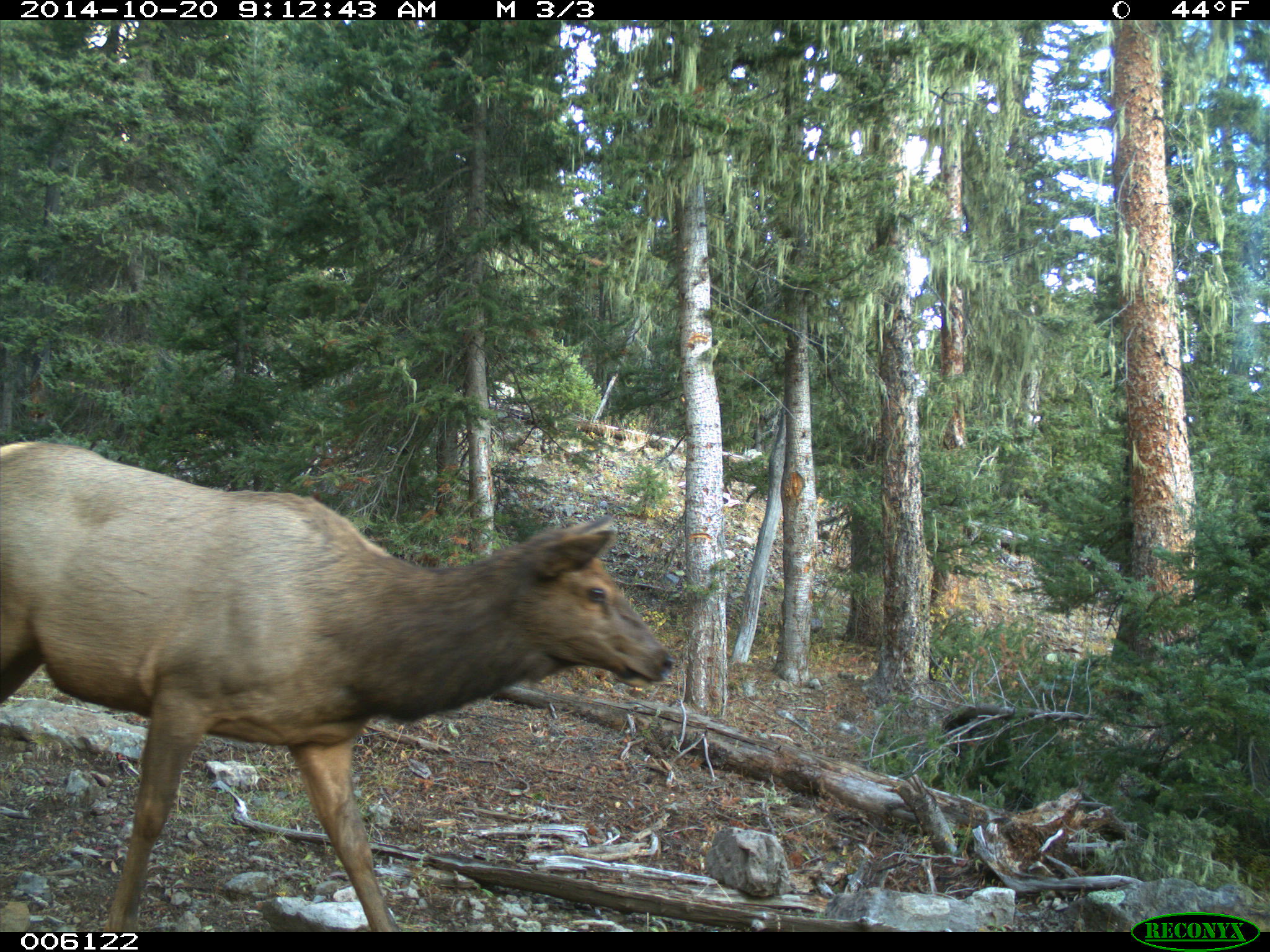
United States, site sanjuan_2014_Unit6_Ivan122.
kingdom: Animalia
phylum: Chordata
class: Mammalia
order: Artiodactyla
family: Cervidae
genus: Cervus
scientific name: Cervus elaphus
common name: red deer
Cervus elaphus (red deer).